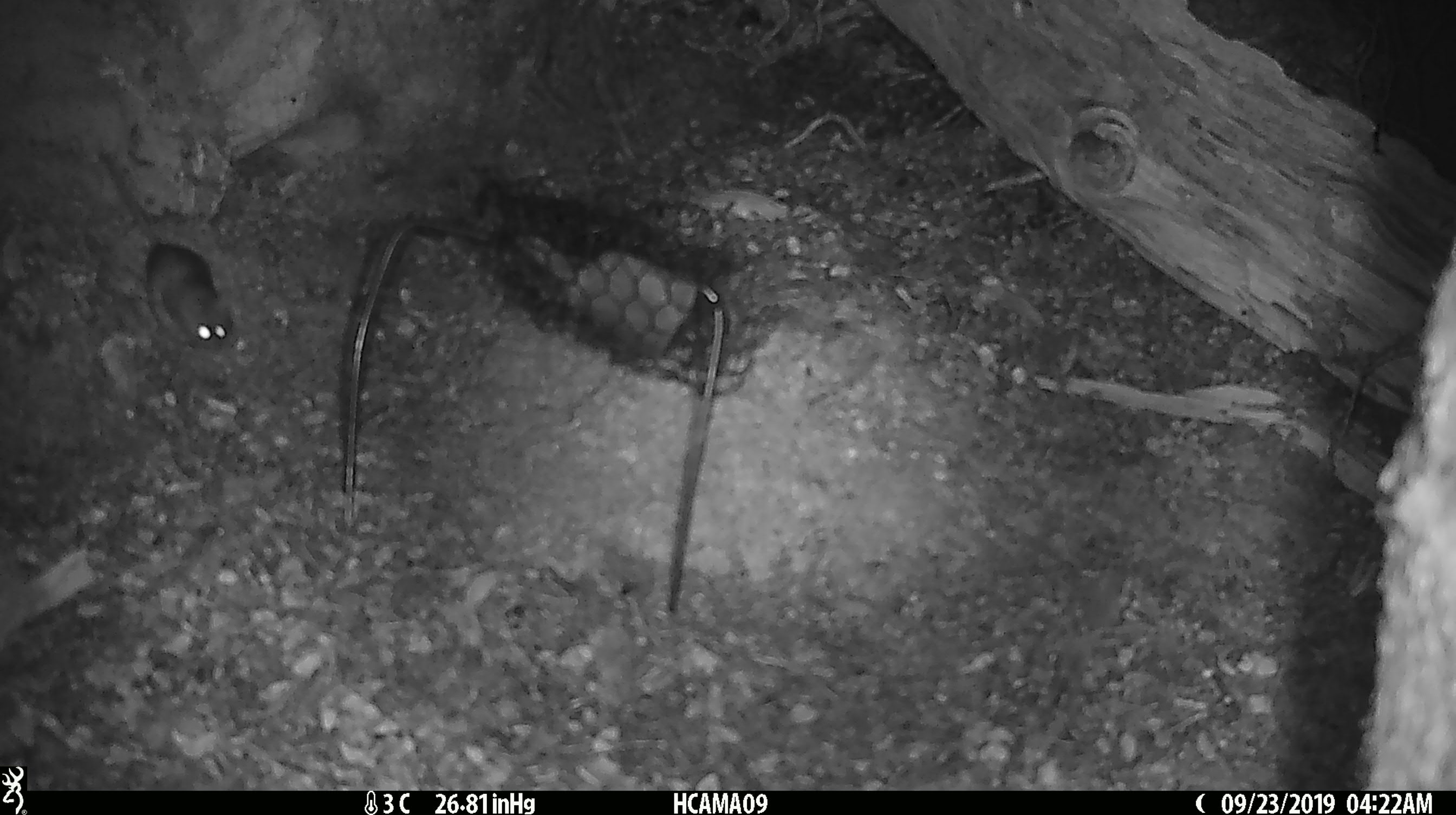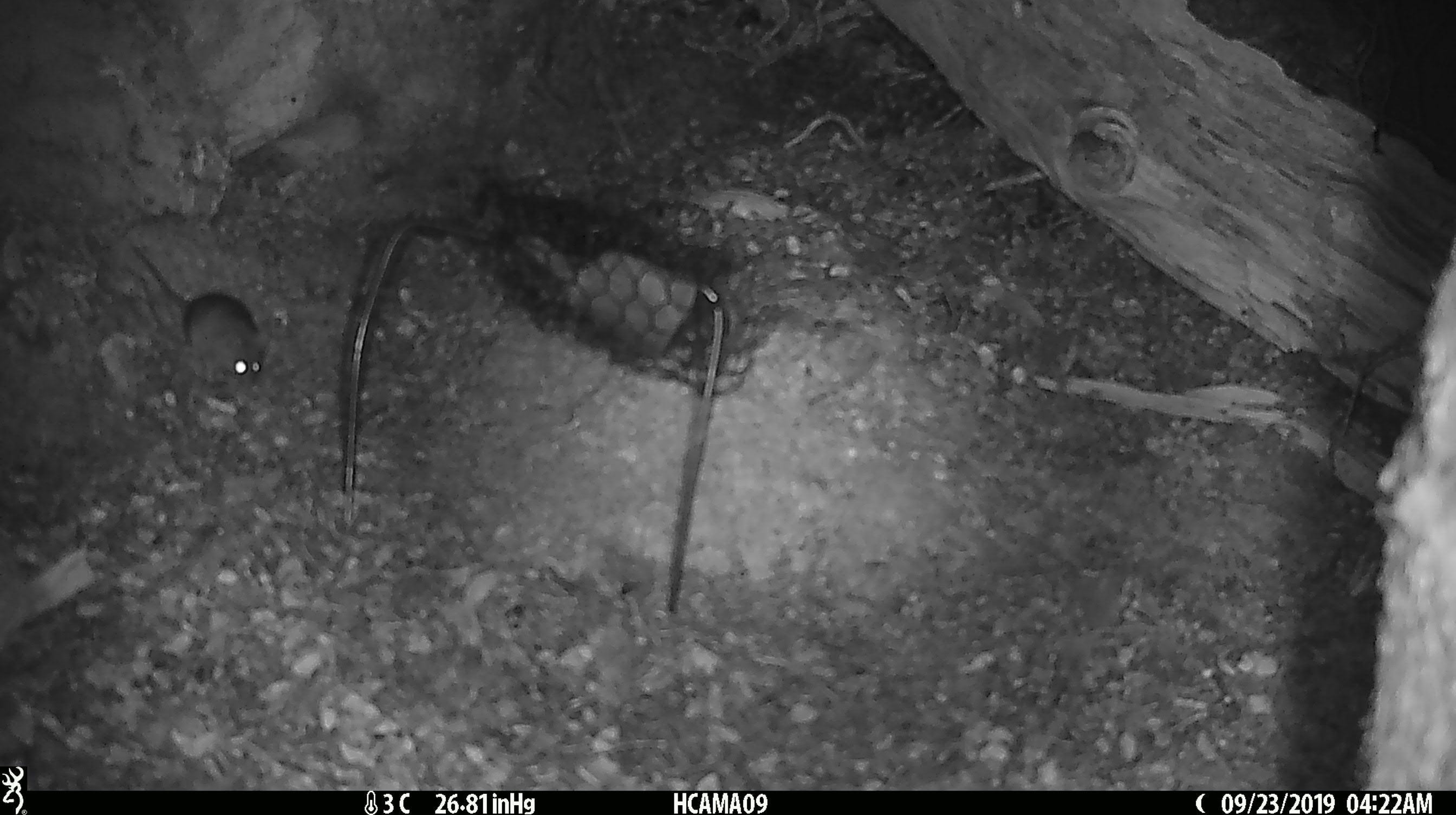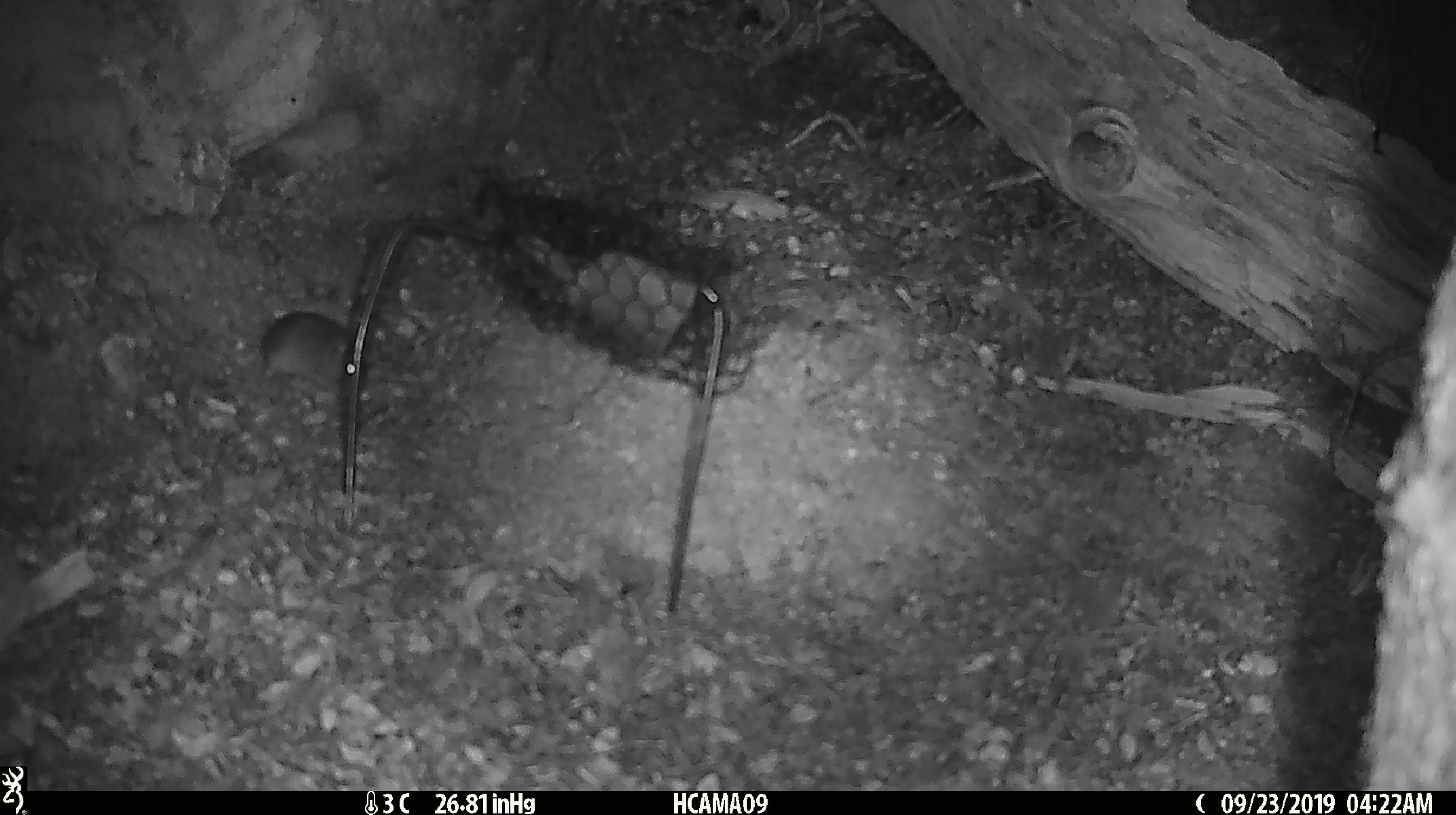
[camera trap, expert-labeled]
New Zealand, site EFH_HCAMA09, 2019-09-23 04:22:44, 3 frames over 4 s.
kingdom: Animalia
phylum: Chordata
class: Mammalia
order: Rodentia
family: Muridae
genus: Mus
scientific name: Mus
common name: mouse